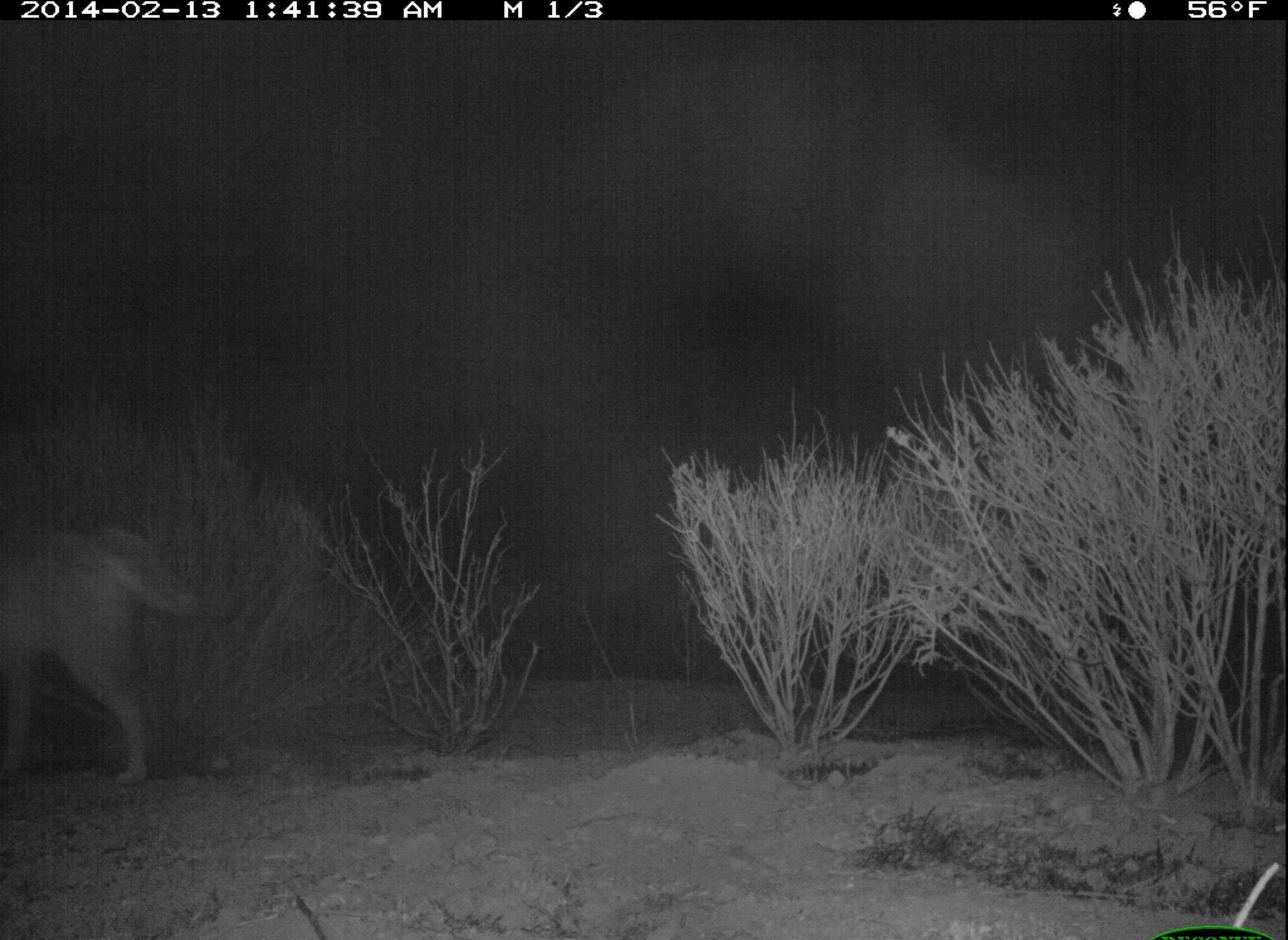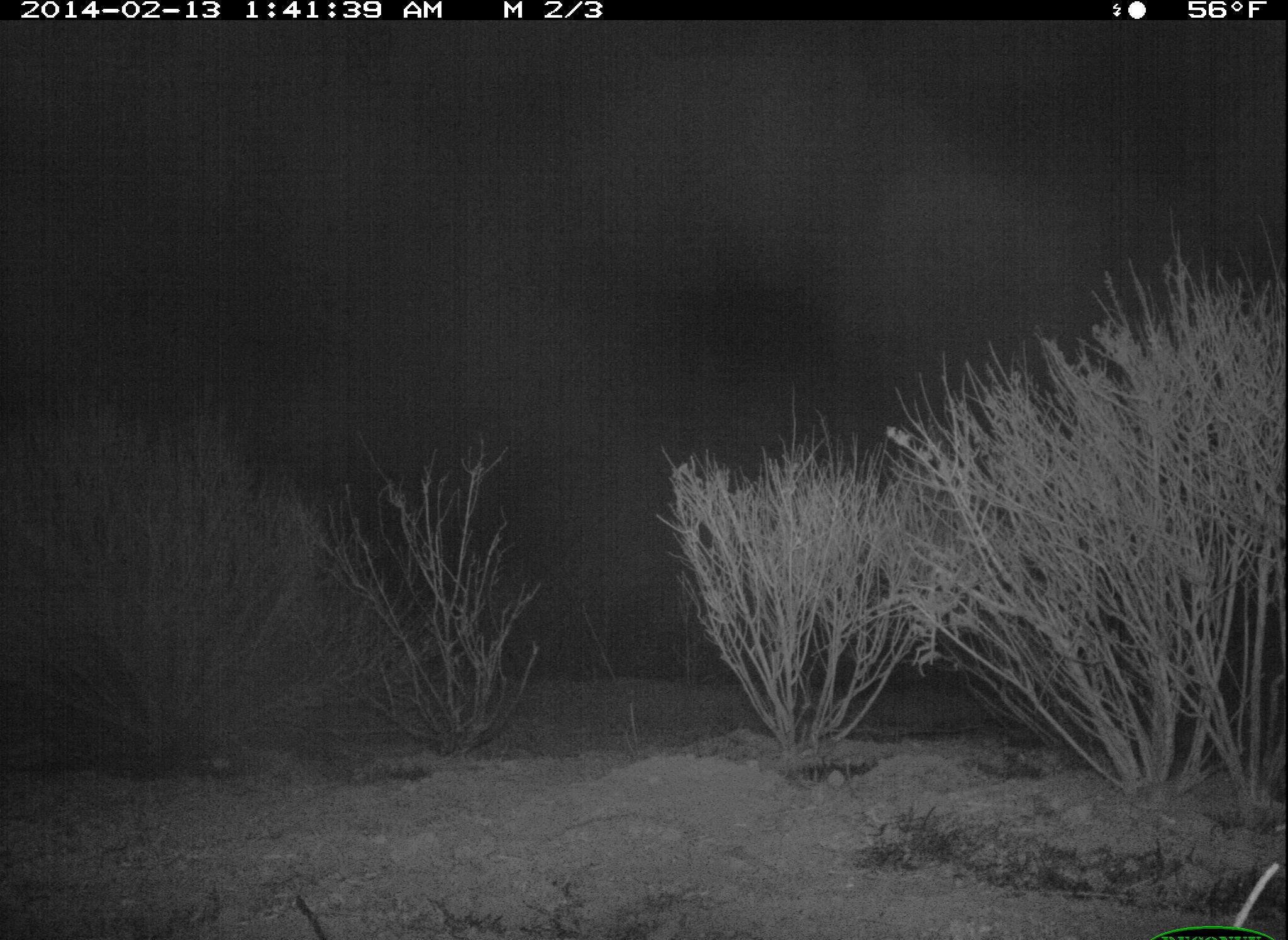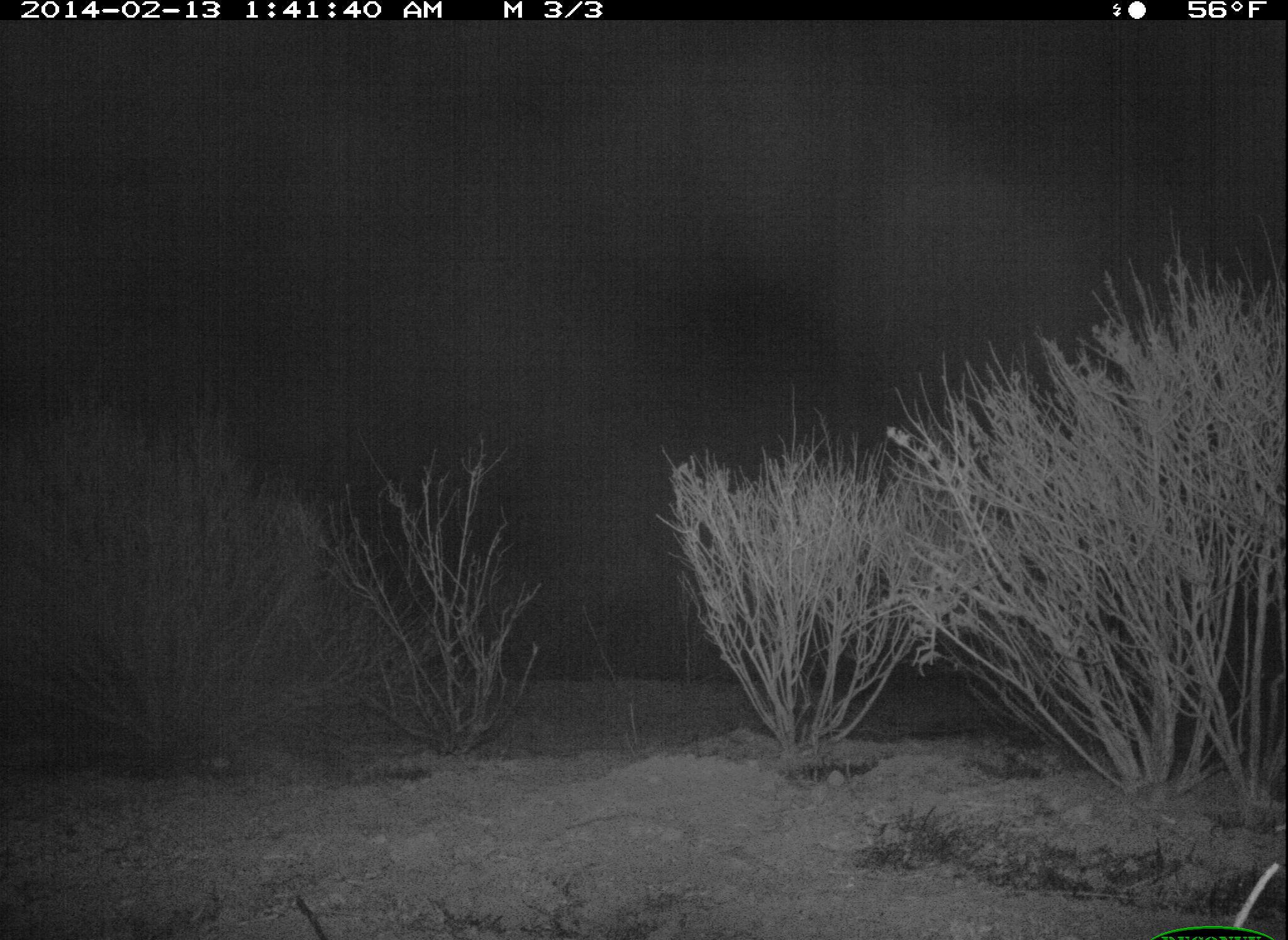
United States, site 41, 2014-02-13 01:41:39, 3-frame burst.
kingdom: Animalia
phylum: Chordata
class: Mammalia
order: Carnivora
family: Canidae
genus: Canis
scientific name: Canis latrans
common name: coyote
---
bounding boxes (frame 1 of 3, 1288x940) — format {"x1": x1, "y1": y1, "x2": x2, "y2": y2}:
coyote: {"x1": 0, "y1": 522, "x2": 198, "y2": 790}